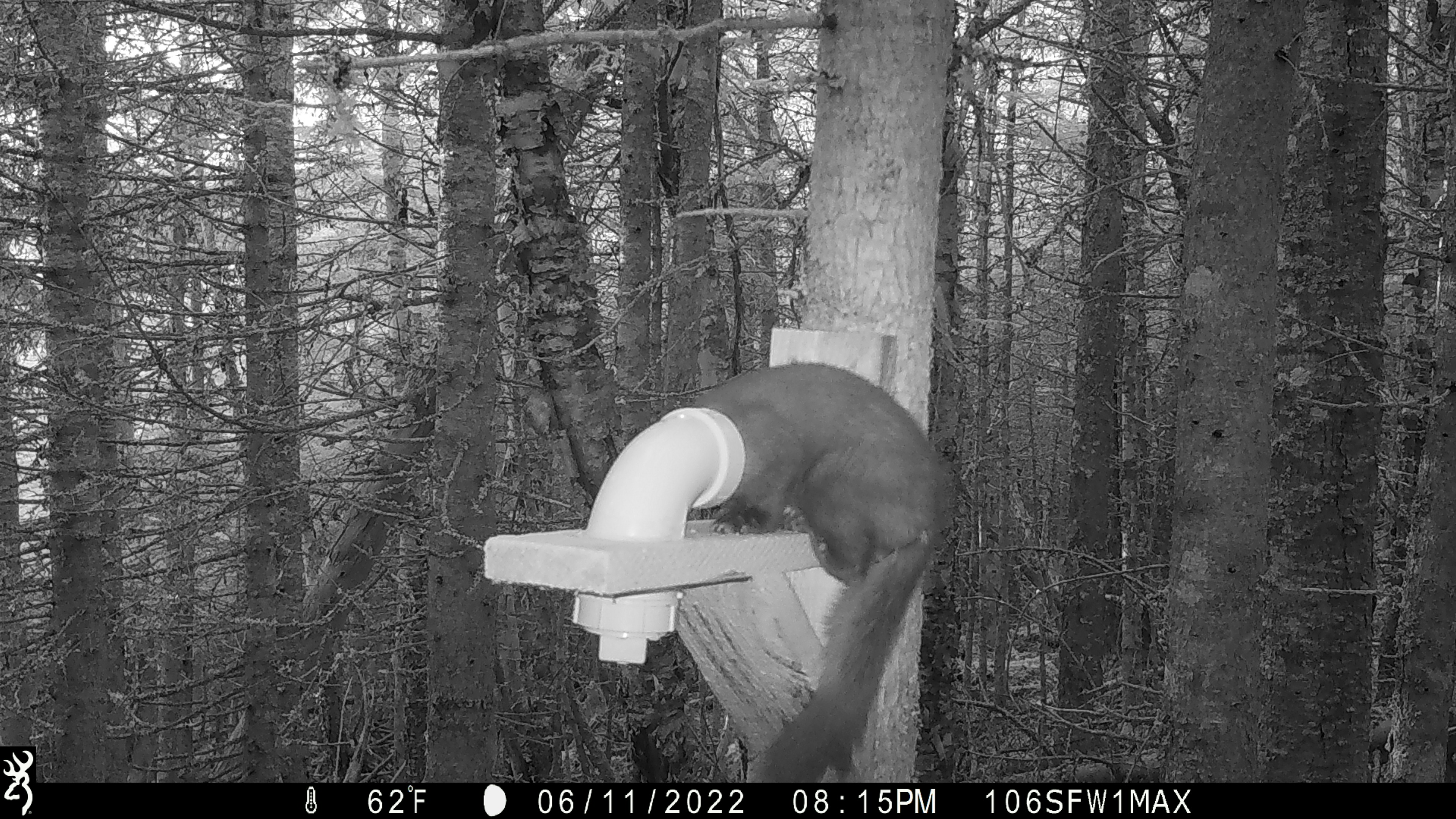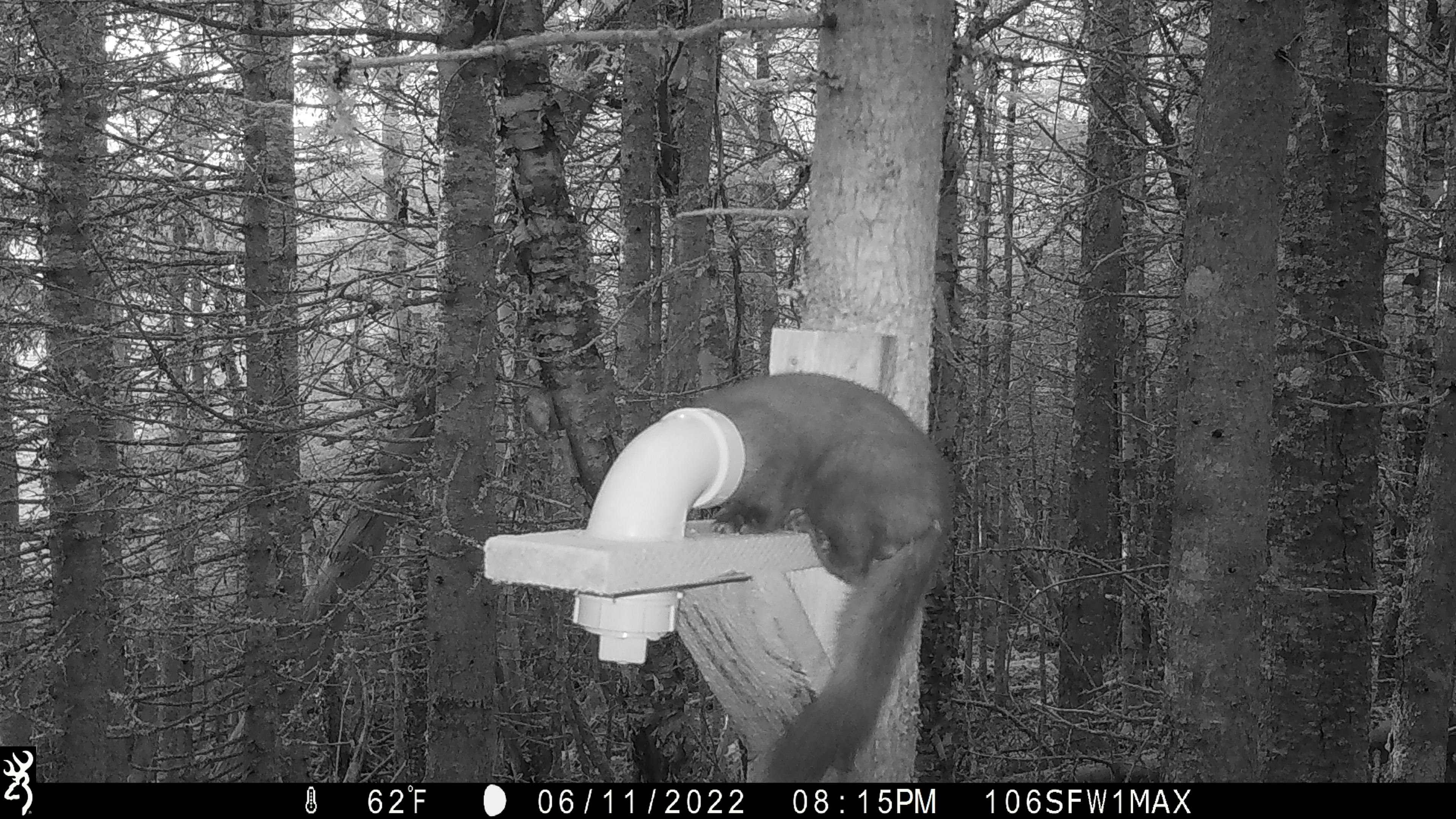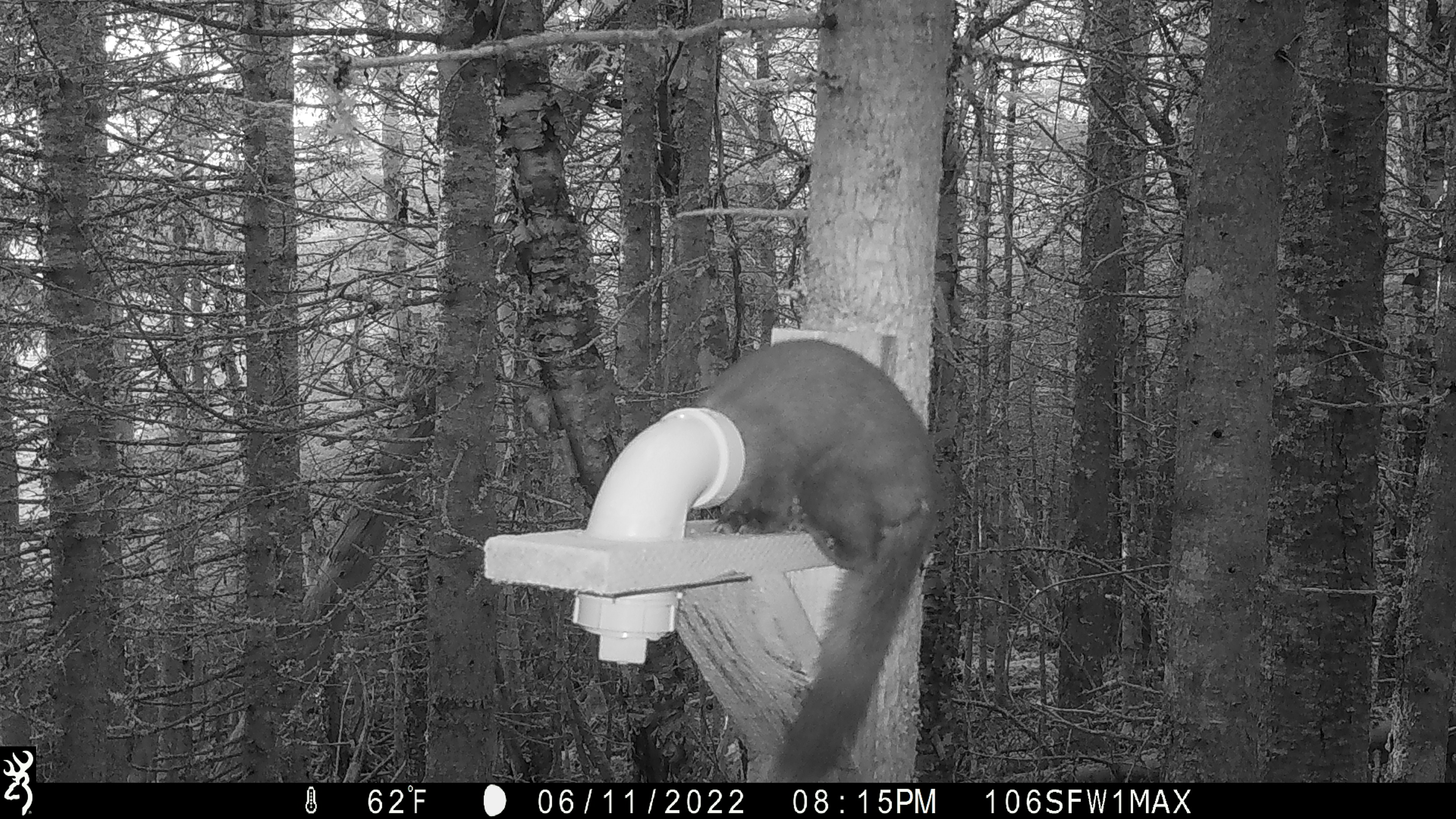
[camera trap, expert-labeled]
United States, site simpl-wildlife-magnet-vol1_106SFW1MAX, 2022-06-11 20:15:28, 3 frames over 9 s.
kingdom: Animalia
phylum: Chordata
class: Mammalia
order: Carnivora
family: Mustelidae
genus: Martes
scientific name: Martes americana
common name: american marten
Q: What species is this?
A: American marten (Martes americana).